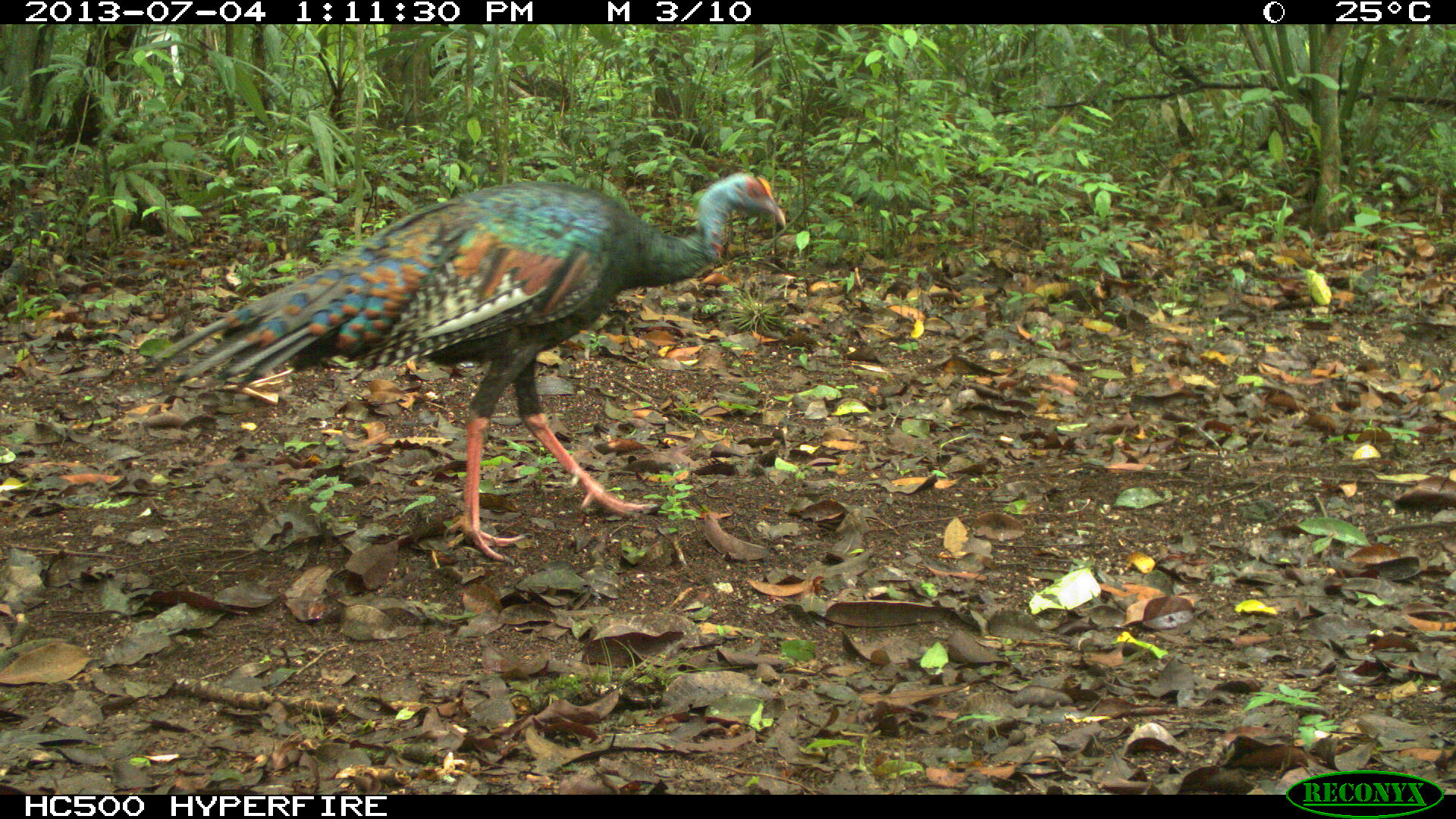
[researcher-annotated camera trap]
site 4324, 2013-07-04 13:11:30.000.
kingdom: Animalia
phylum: Chordata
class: Aves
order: Galliformes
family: Phasianidae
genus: Meleagris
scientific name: Meleagris ocellata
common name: ocellated turkey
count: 1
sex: female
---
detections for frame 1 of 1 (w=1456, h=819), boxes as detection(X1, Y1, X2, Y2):
meleagris ocellata: detection(146, 168, 786, 559)